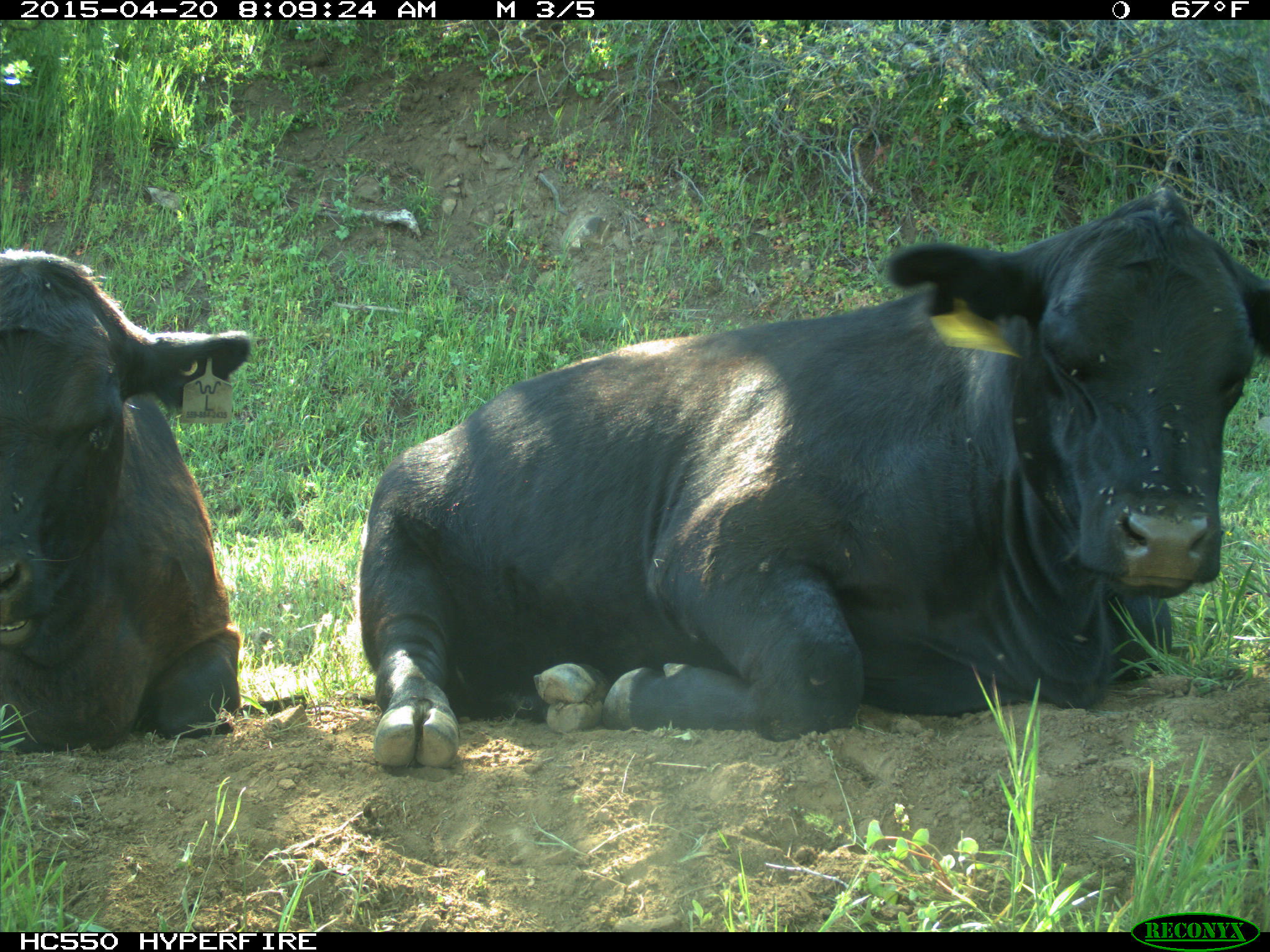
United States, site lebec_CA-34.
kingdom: Animalia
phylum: Chordata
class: Mammalia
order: Artiodactyla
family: Bovidae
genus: Bos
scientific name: Bos taurus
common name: domestic cow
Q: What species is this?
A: Bos taurus (domestic cow).